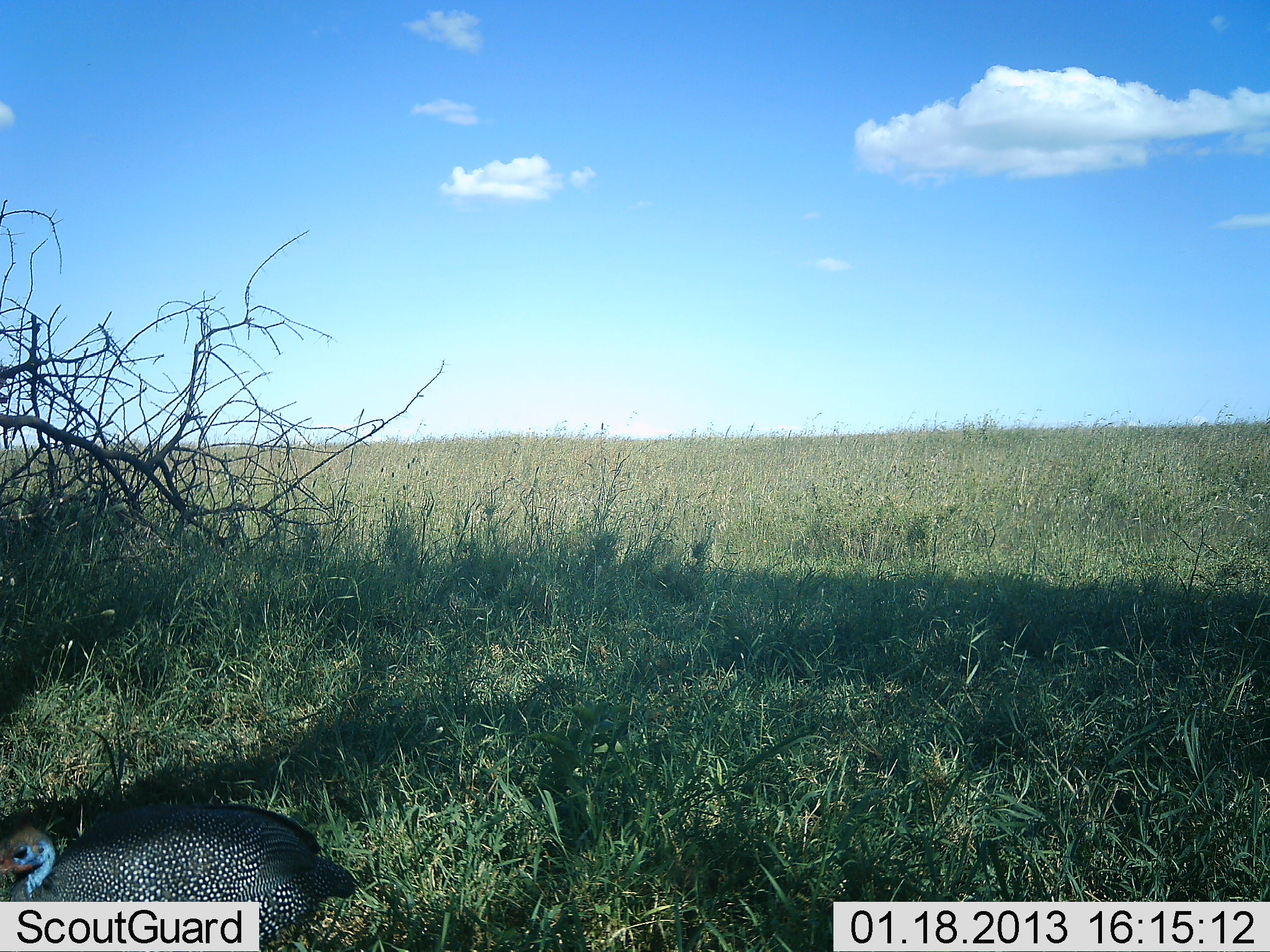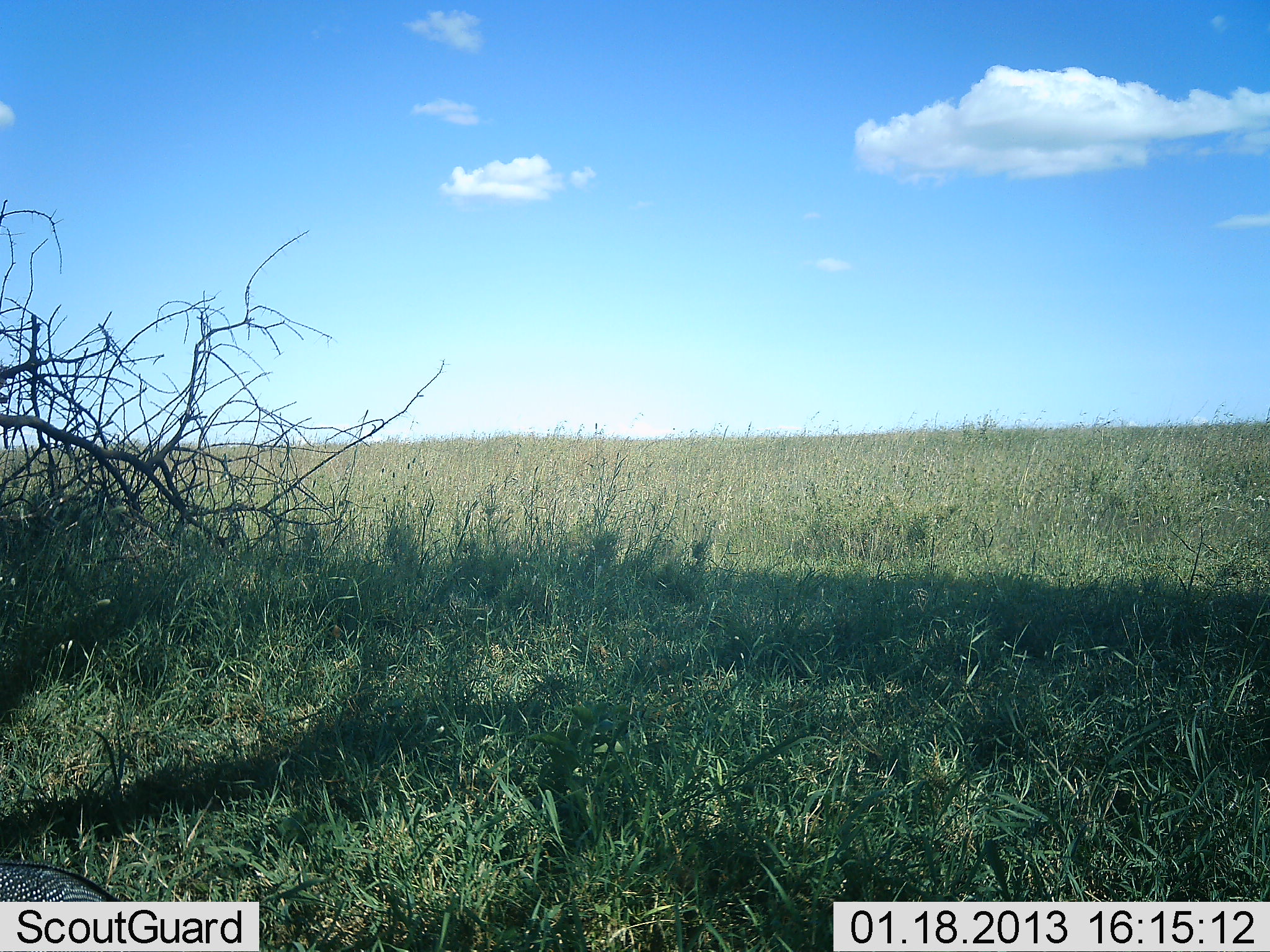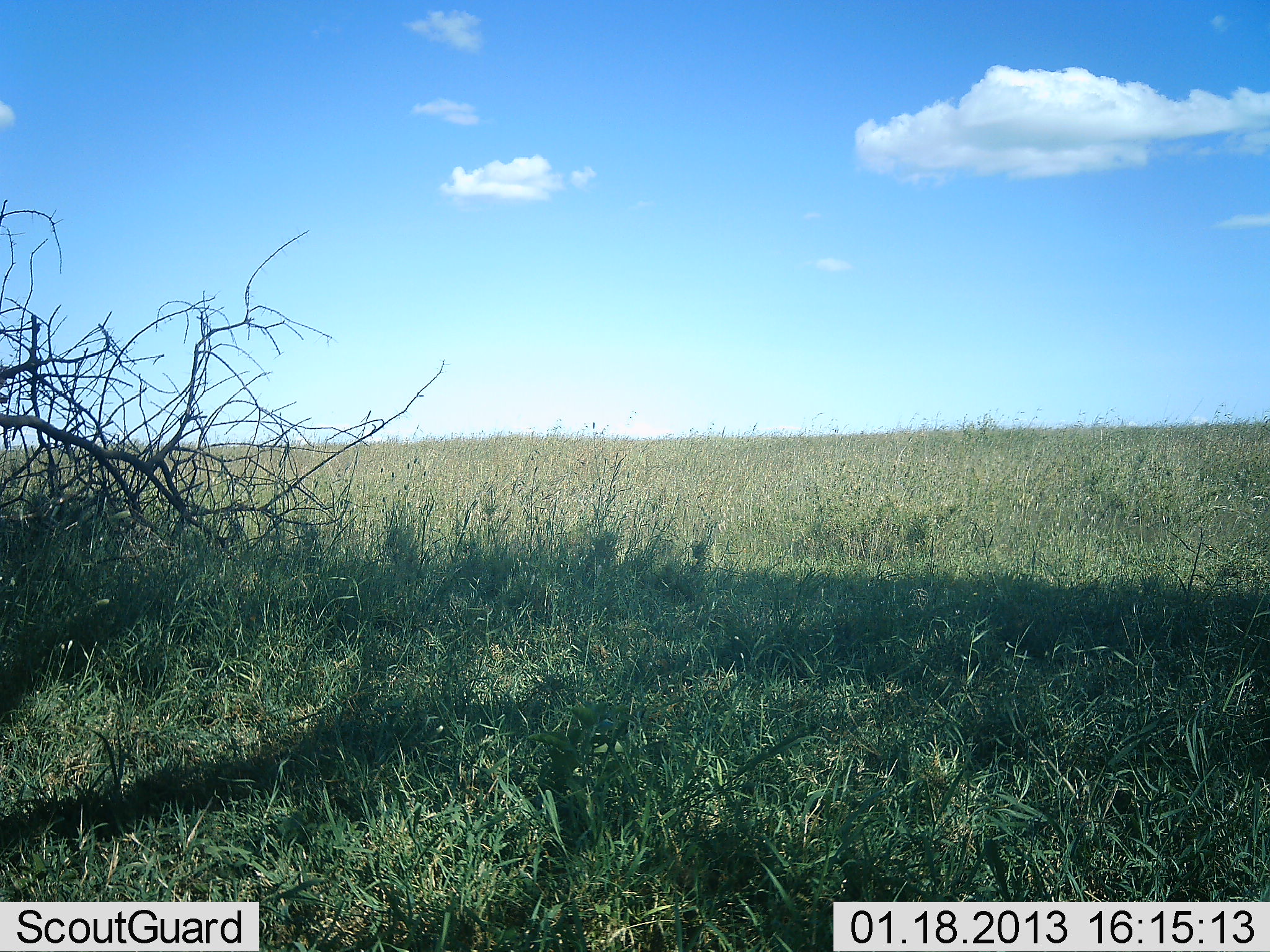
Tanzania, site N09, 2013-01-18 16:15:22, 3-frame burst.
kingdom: Animalia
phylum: Chordata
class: Aves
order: Galliformes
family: Numididae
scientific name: Numididae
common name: guinea fowl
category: guineafowl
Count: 1.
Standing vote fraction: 5%.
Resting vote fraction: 0%.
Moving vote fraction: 95%.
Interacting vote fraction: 0%.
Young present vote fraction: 0%.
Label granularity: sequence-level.